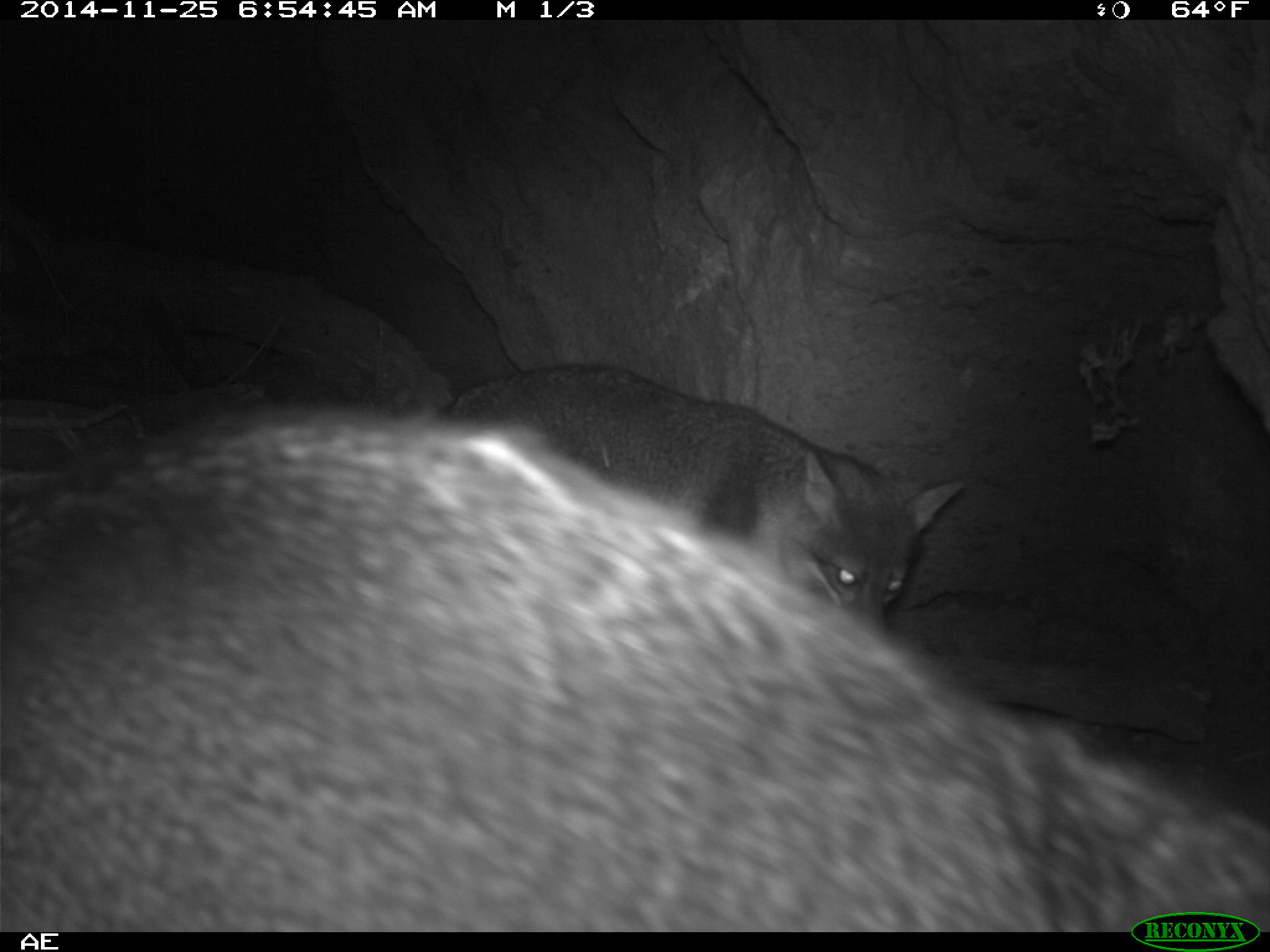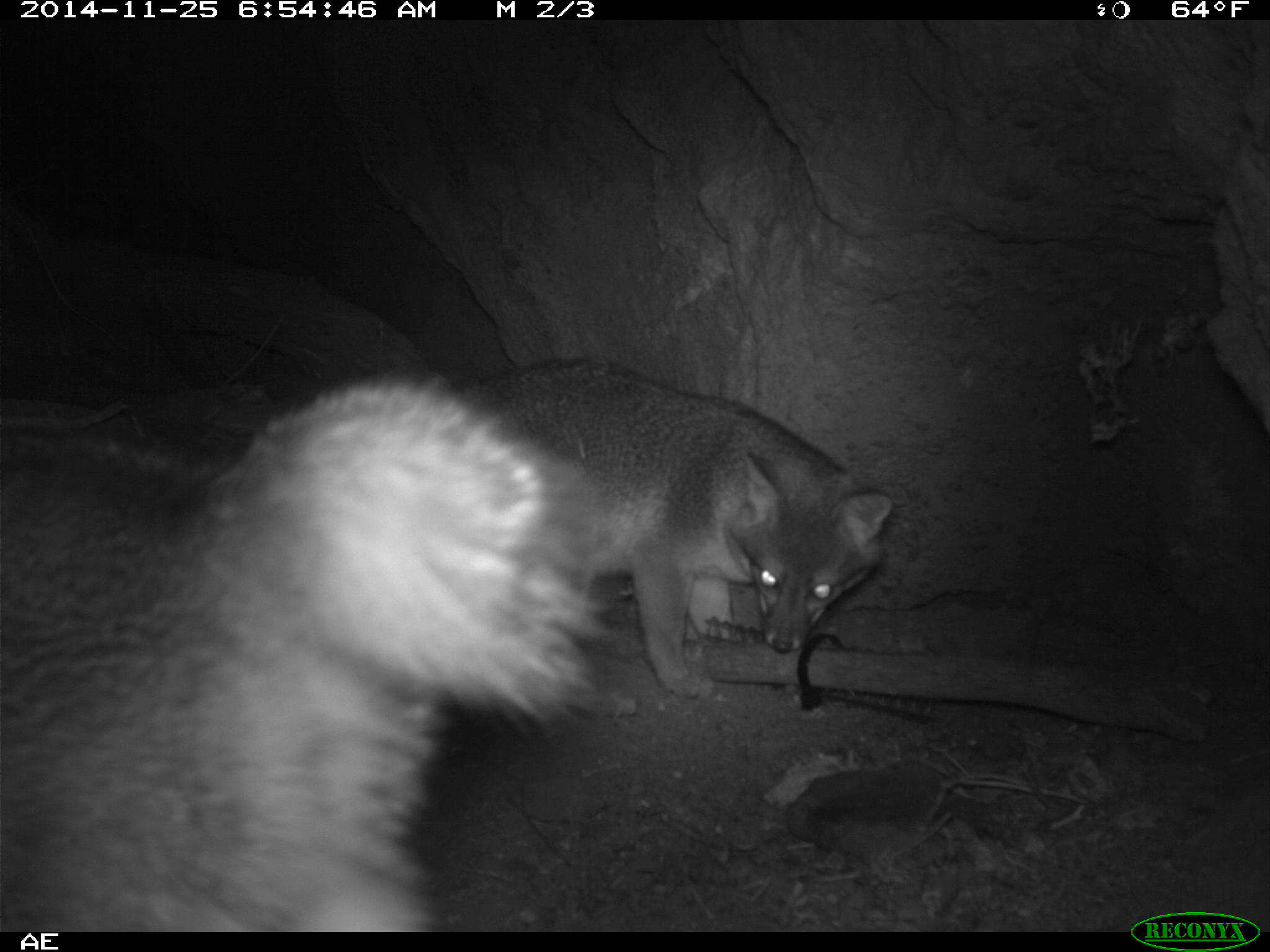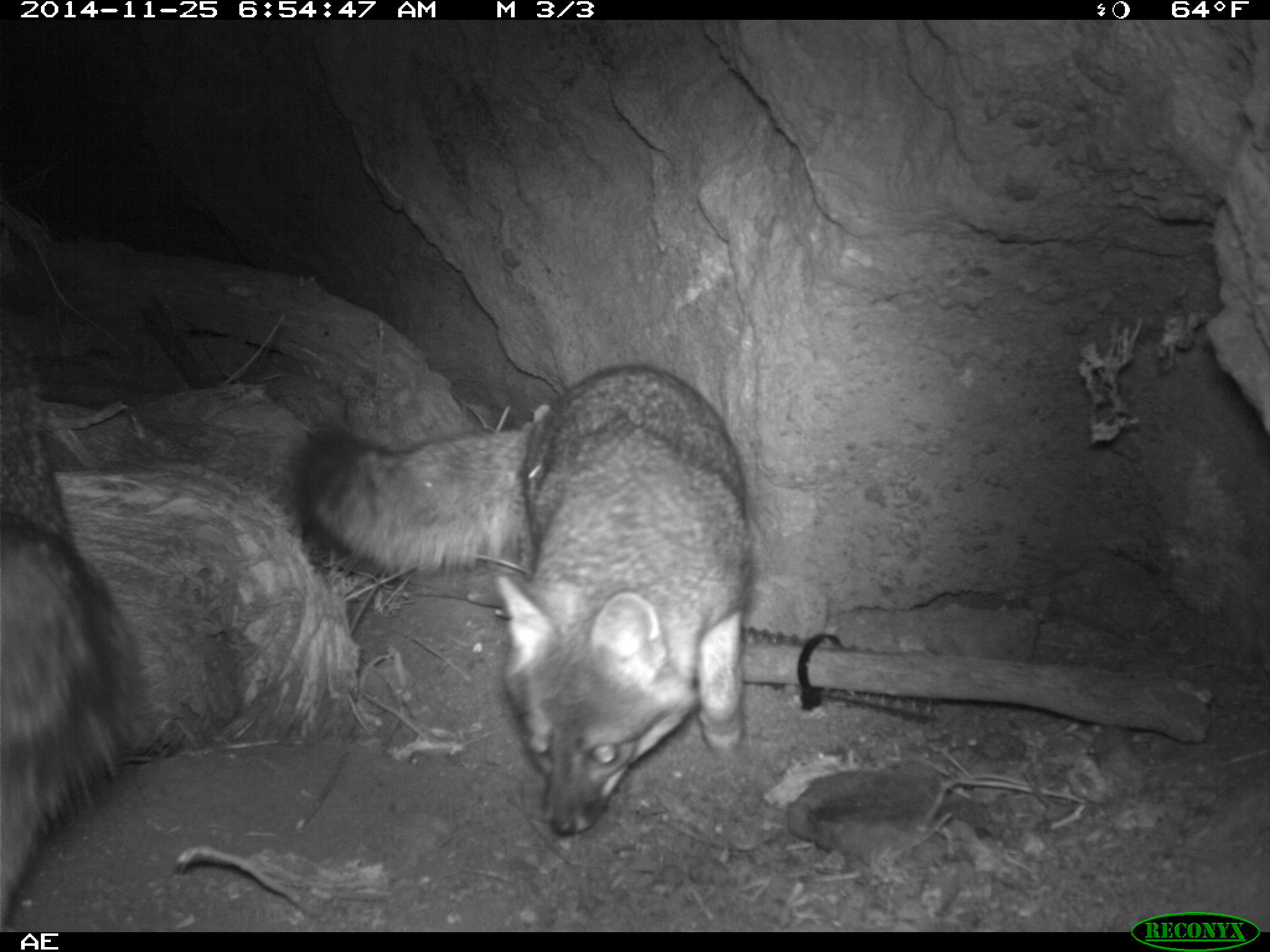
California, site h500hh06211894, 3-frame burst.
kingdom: Animalia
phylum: Chordata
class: Mammalia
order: Carnivora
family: Canidae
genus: Urocyon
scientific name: Urocyon littoralis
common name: island fox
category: fox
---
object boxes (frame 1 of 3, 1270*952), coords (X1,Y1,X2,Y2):
fox: (0,409,1269,933); (442,364,962,632)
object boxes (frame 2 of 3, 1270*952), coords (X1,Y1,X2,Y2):
fox: (0,371,624,932); (450,359,894,703)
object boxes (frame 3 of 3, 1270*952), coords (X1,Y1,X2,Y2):
fox: (288,363,750,836); (0,323,124,934)